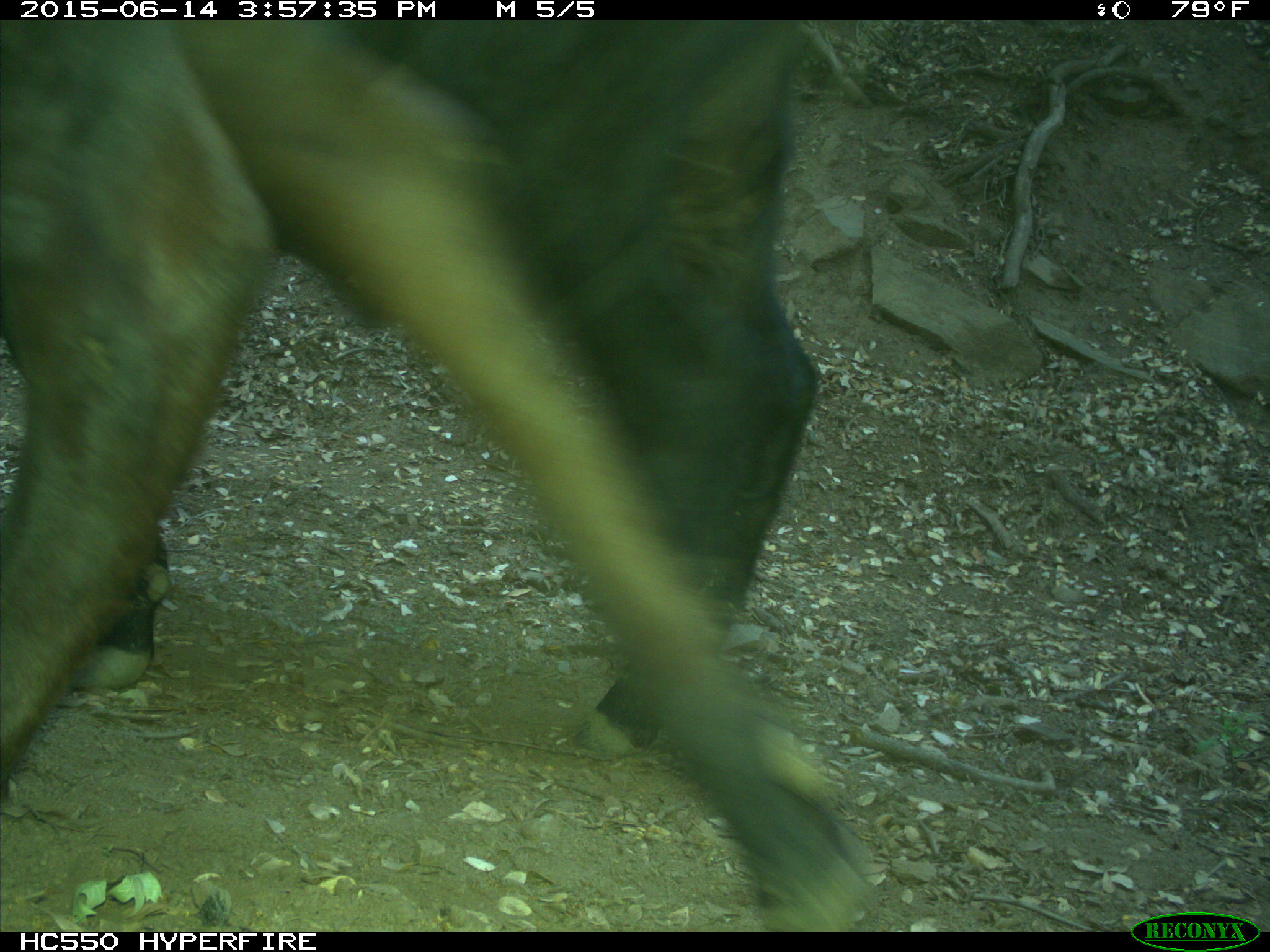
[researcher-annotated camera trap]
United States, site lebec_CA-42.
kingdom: Animalia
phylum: Chordata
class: Mammalia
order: Artiodactyla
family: Bovidae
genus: Bos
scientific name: Bos taurus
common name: domestic cow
Bos taurus (domestic cow).